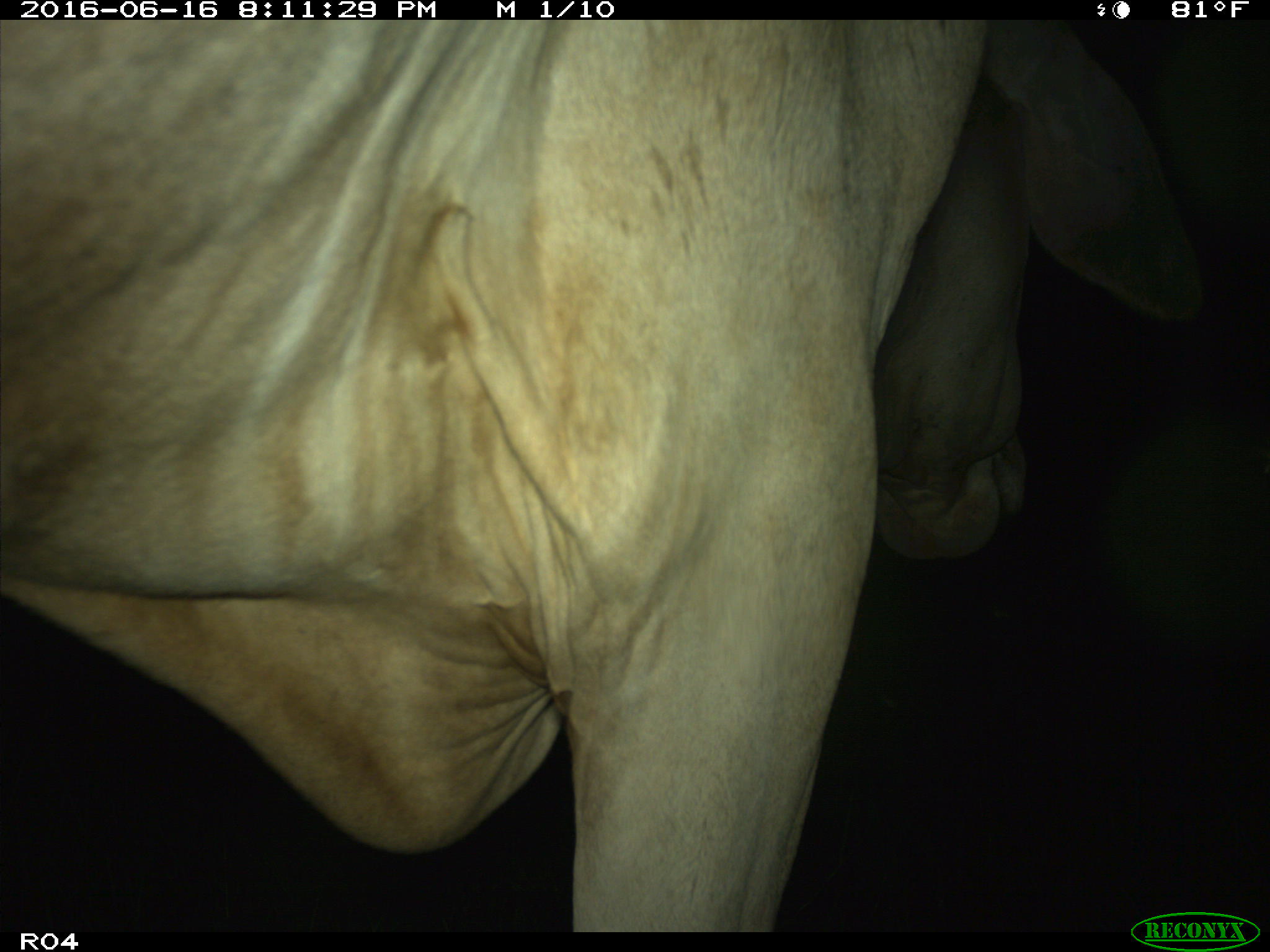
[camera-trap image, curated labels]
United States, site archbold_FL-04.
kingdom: Animalia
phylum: Chordata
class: Mammalia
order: Artiodactyla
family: Bovidae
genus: Bos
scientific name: Bos taurus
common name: domestic cow